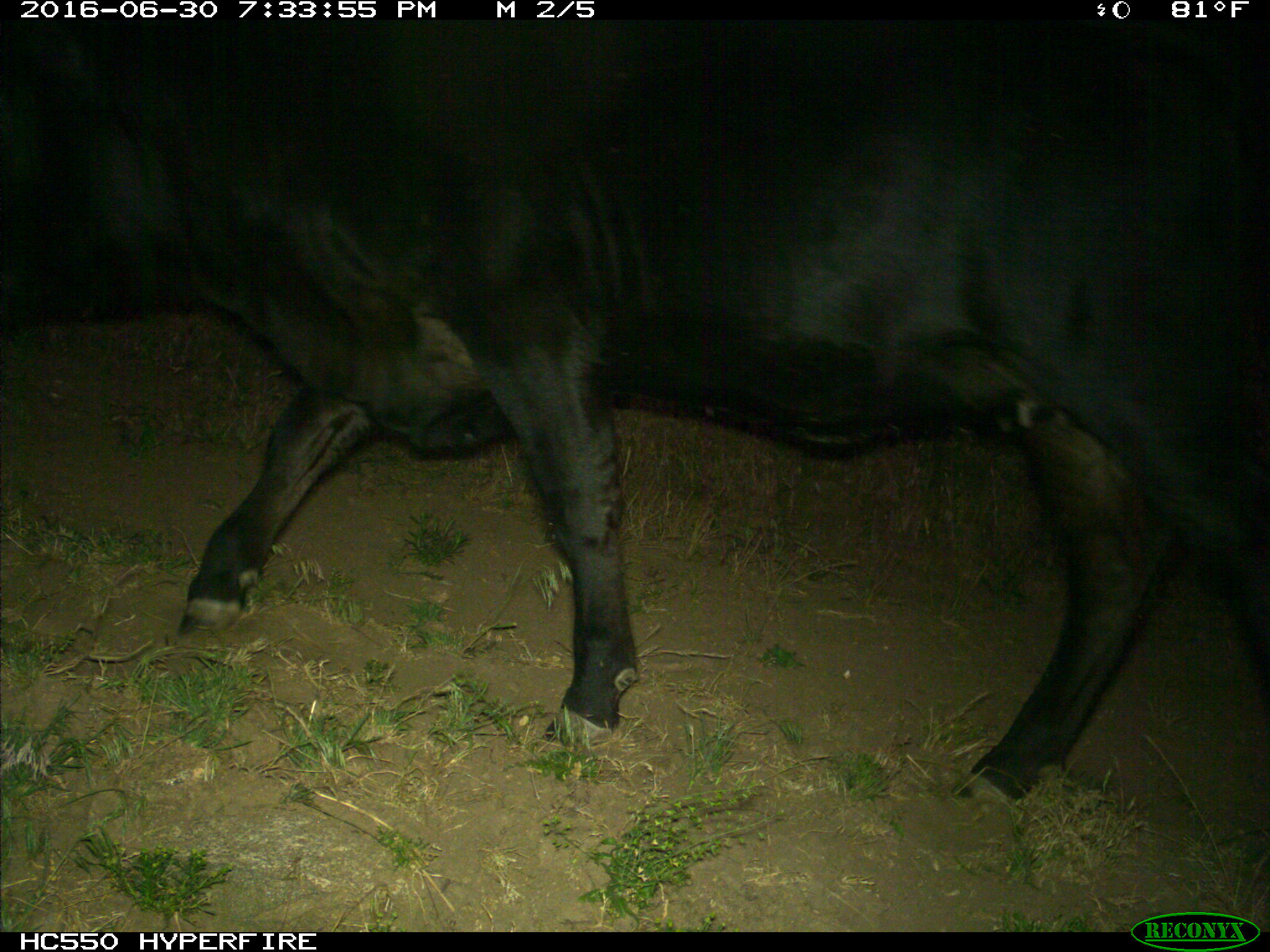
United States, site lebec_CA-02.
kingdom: Animalia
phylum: Chordata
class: Mammalia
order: Artiodactyla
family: Bovidae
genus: Bos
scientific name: Bos taurus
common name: domestic cow